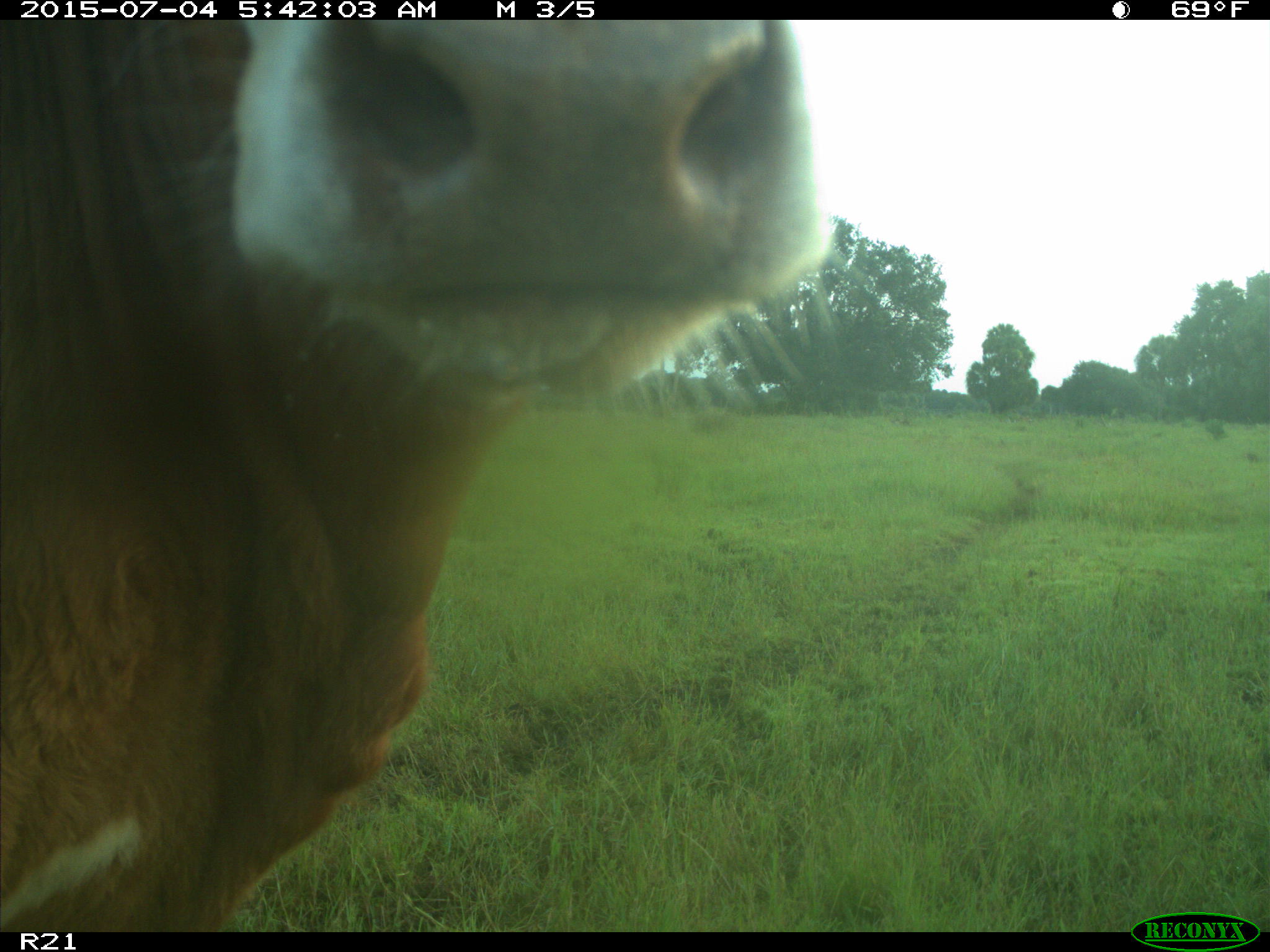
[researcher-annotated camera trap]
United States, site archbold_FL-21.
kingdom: Animalia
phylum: Chordata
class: Mammalia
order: Artiodactyla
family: Bovidae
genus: Bos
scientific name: Bos taurus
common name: domestic cow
Bos taurus (domestic cow).